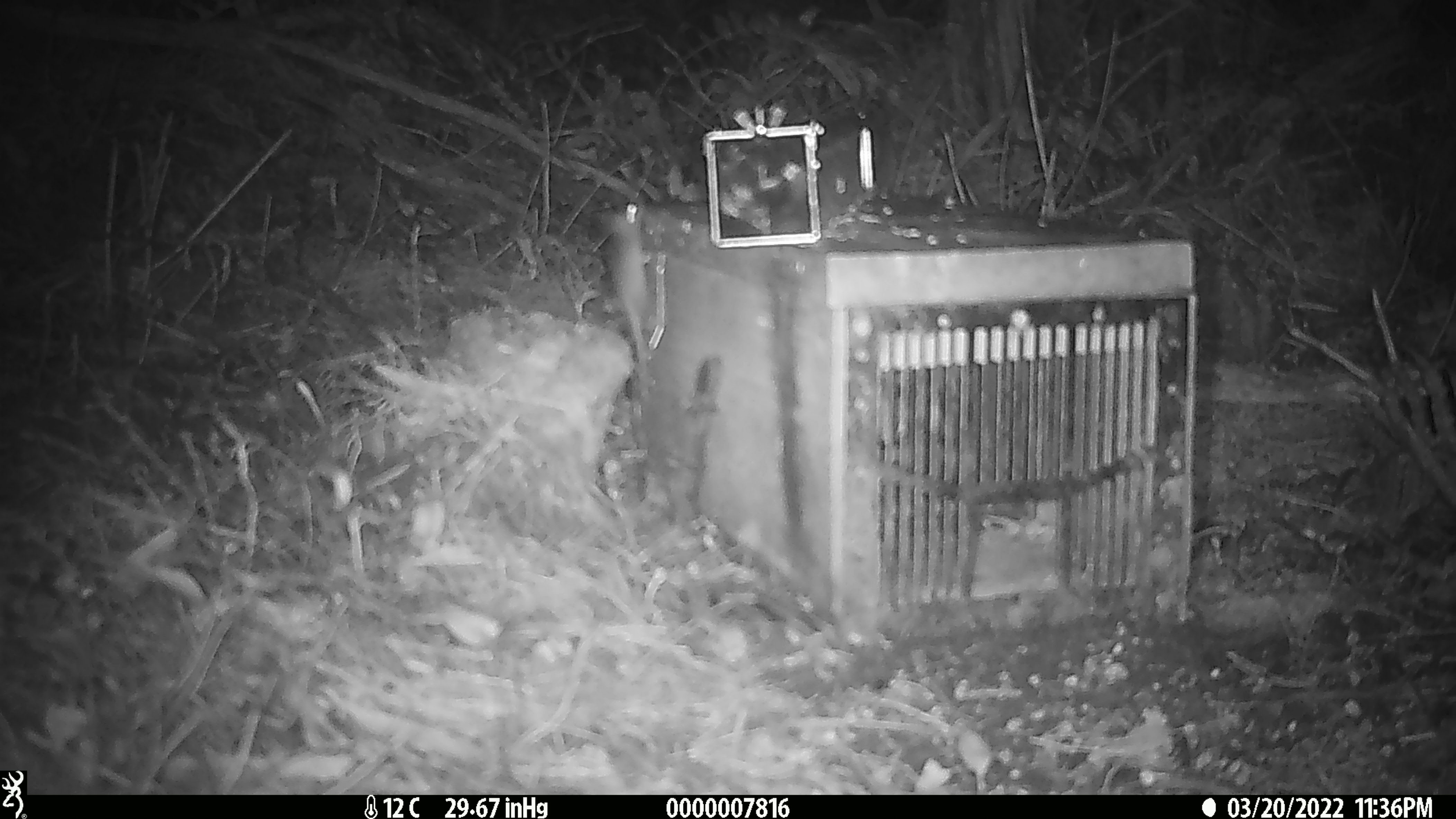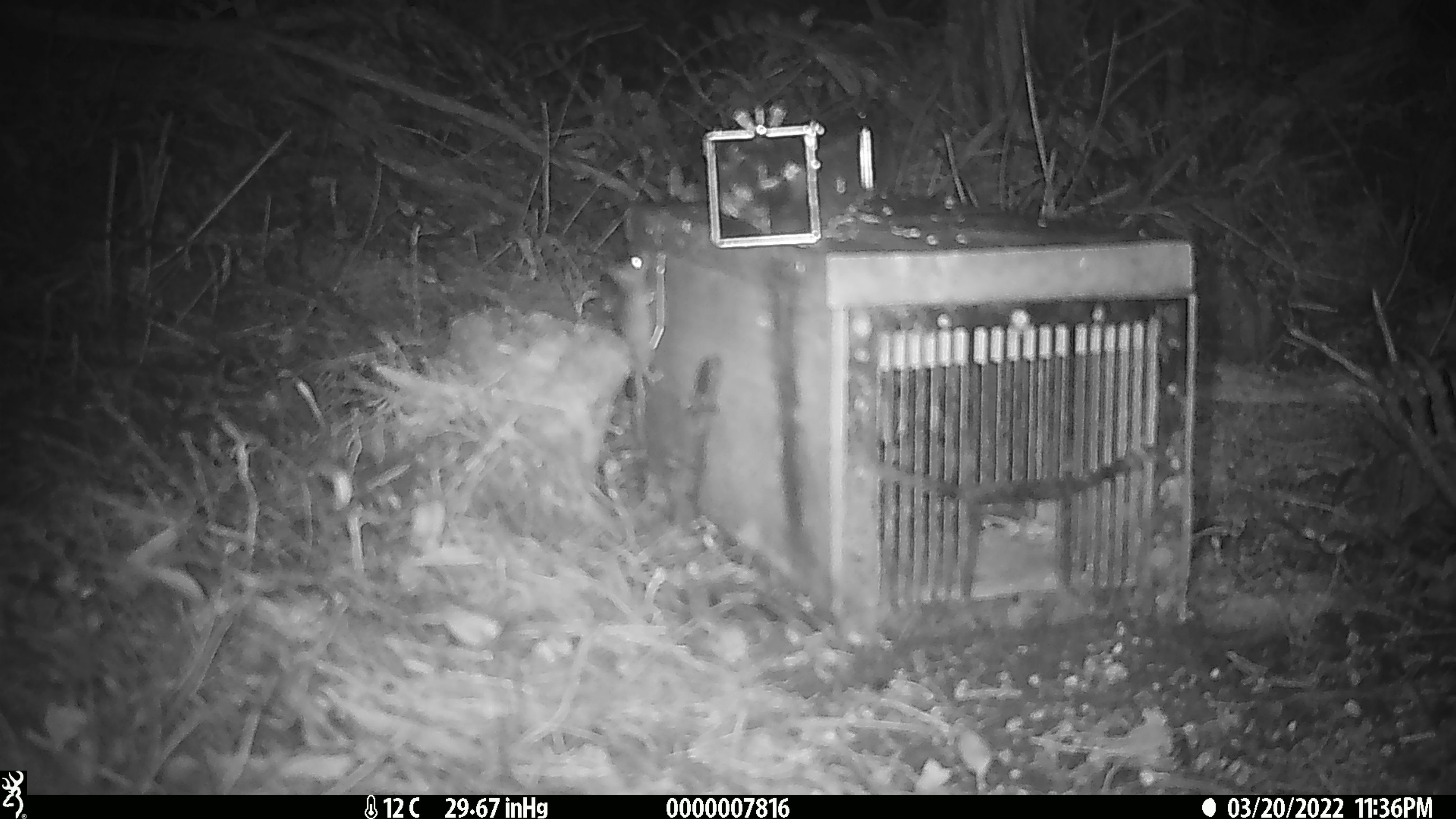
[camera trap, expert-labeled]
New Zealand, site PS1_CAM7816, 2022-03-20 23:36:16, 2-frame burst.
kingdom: Animalia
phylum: Chordata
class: Mammalia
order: Rodentia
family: Muridae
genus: Mus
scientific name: Mus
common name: mouse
Mouse (Mus).